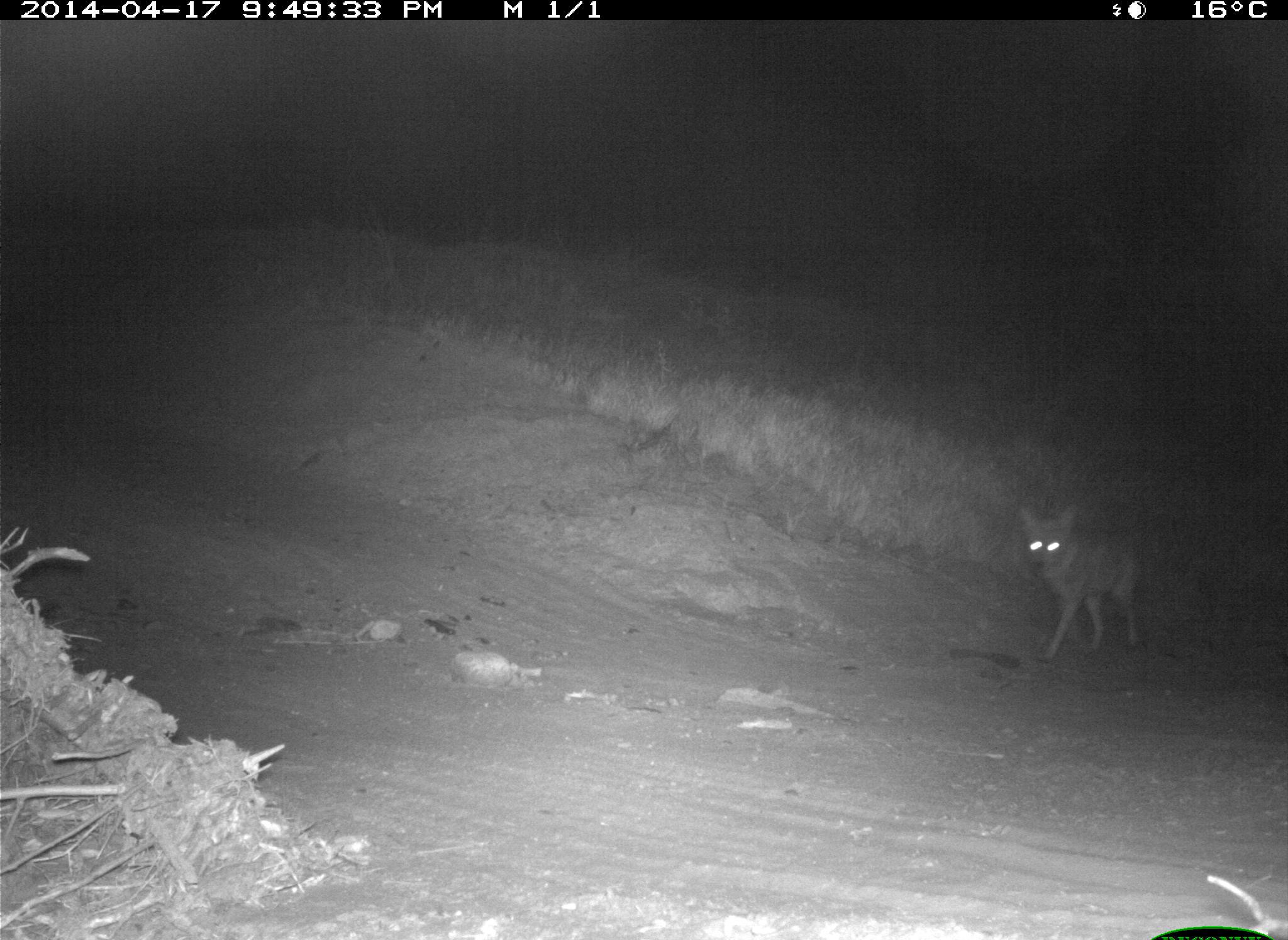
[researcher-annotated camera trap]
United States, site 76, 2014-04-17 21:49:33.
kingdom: Animalia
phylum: Chordata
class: Mammalia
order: Carnivora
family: Canidae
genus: Canis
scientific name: Canis latrans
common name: coyote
Coyote (Canis latrans).